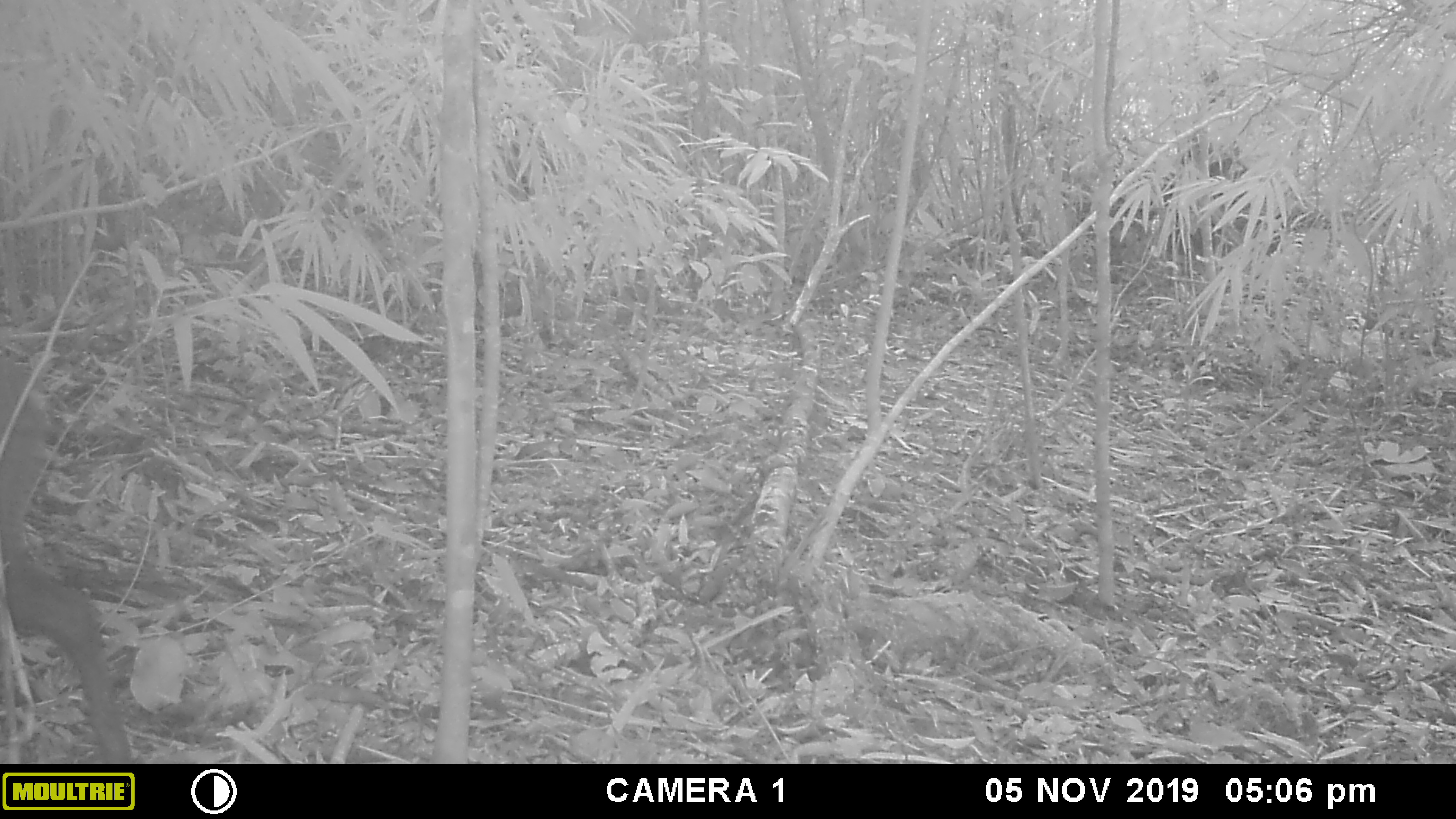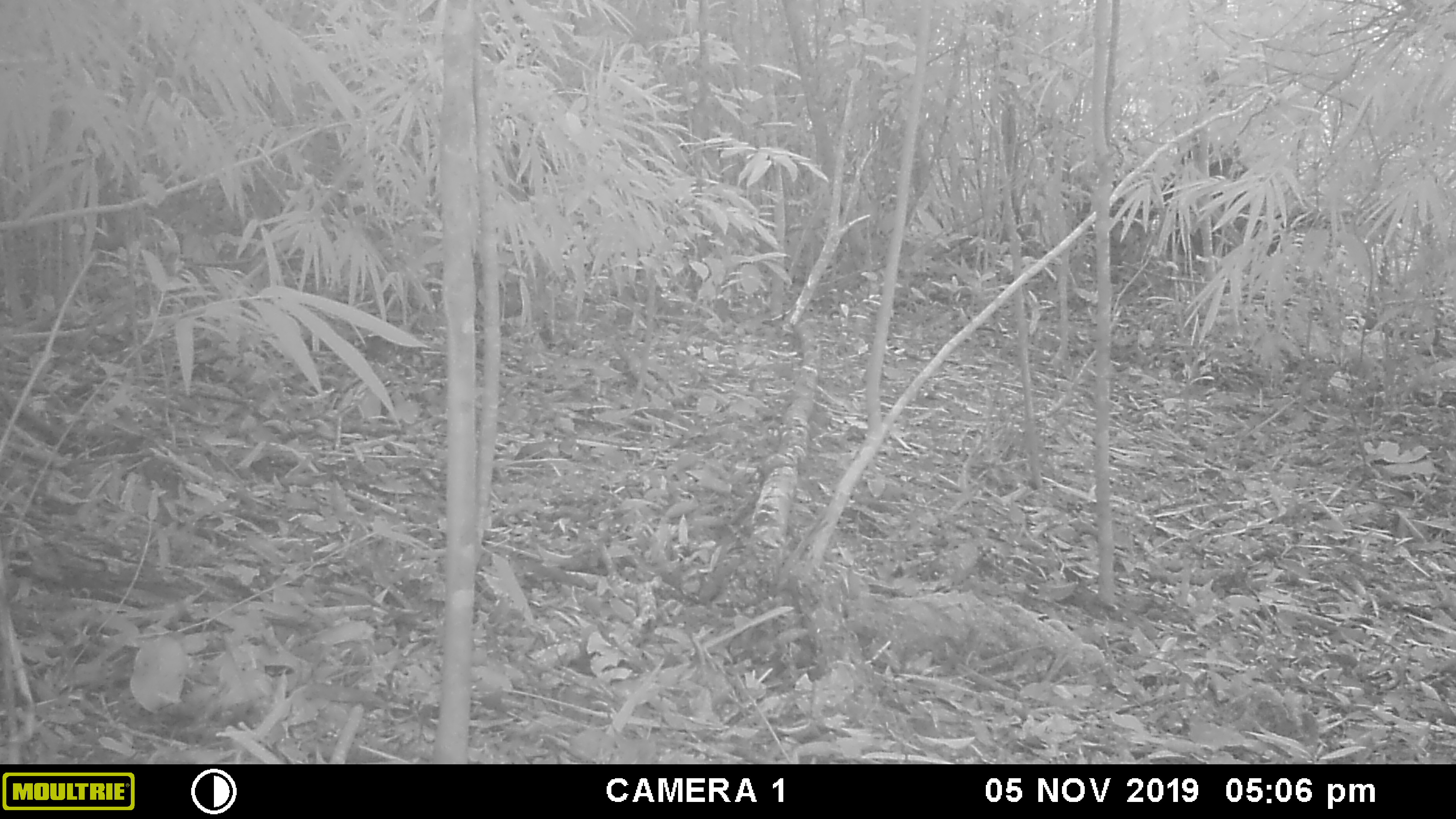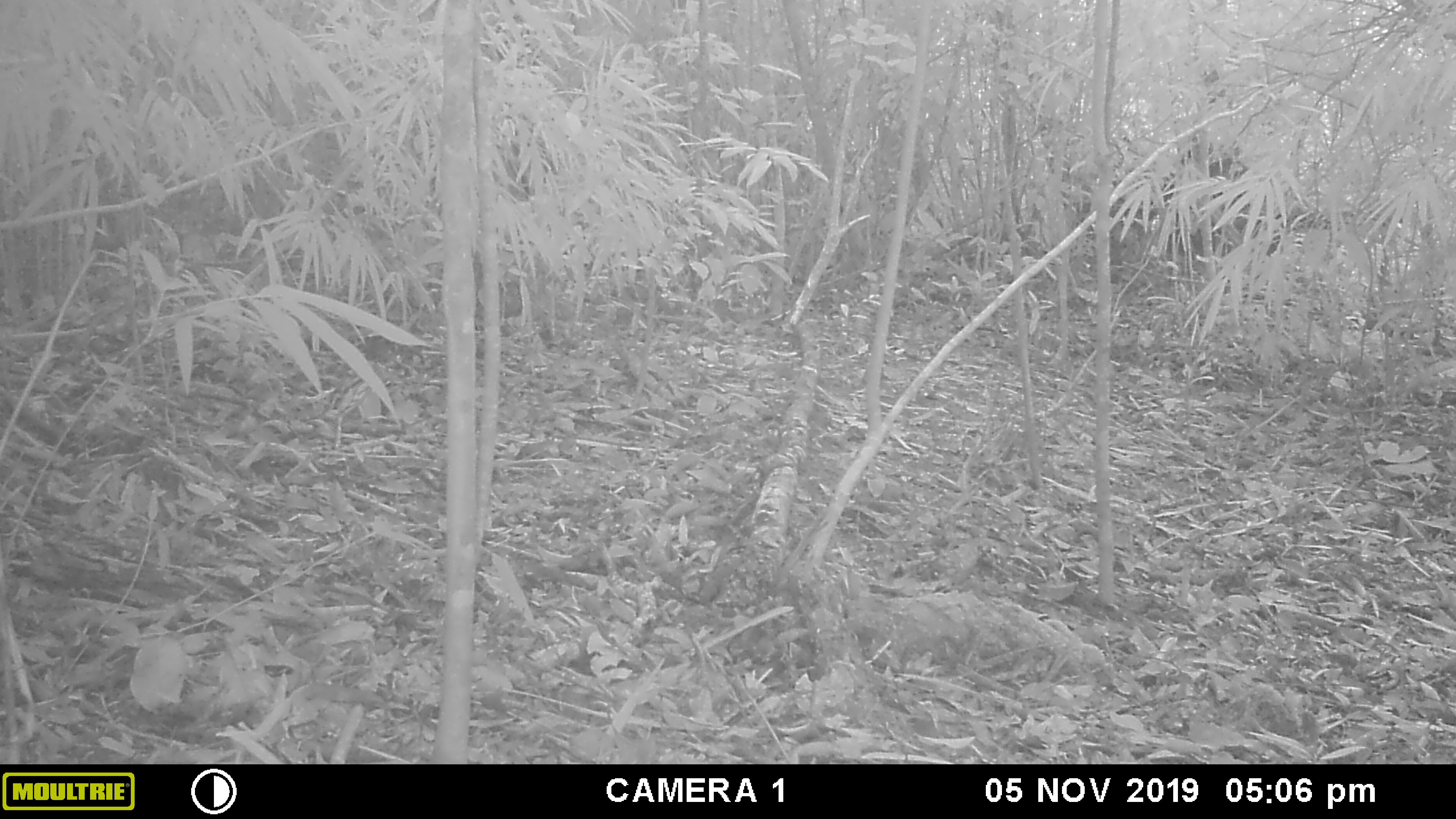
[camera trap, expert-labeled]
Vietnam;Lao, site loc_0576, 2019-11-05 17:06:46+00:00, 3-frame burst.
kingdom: Animalia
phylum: Chordata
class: Mammalia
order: Artiodactyla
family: Cervidae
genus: Muntiacus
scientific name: Muntiacus rooseveltorum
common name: roosevelt's muntjac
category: roosevelts muntjac group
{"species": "roosevelts muntjac group (roosevelt's muntjac) (Muntiacus rooseveltorum)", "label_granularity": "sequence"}